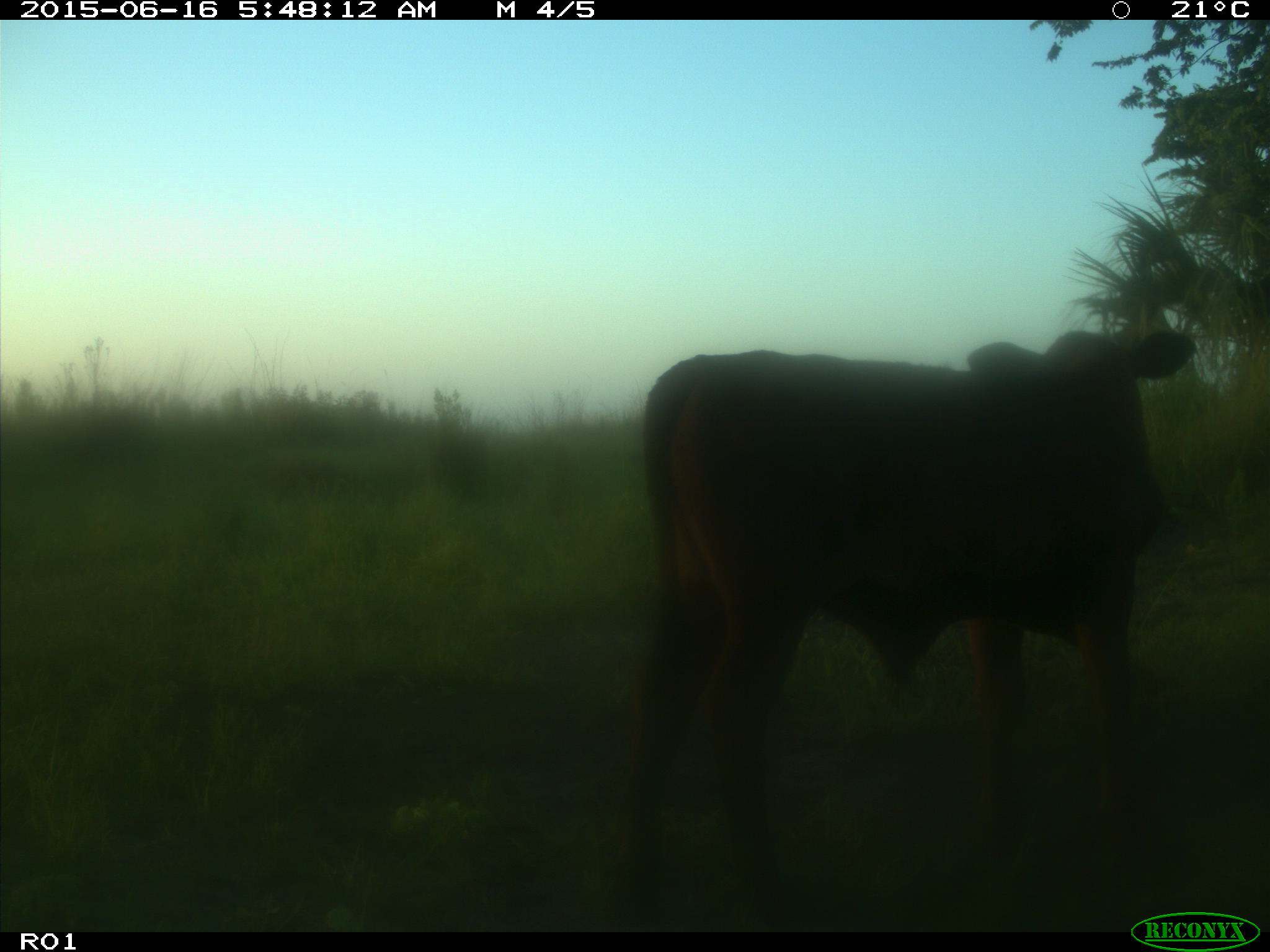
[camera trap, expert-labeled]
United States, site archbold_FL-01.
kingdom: Animalia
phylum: Chordata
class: Mammalia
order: Artiodactyla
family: Bovidae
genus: Bos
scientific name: Bos taurus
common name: domestic cow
Bos taurus (domestic cow).